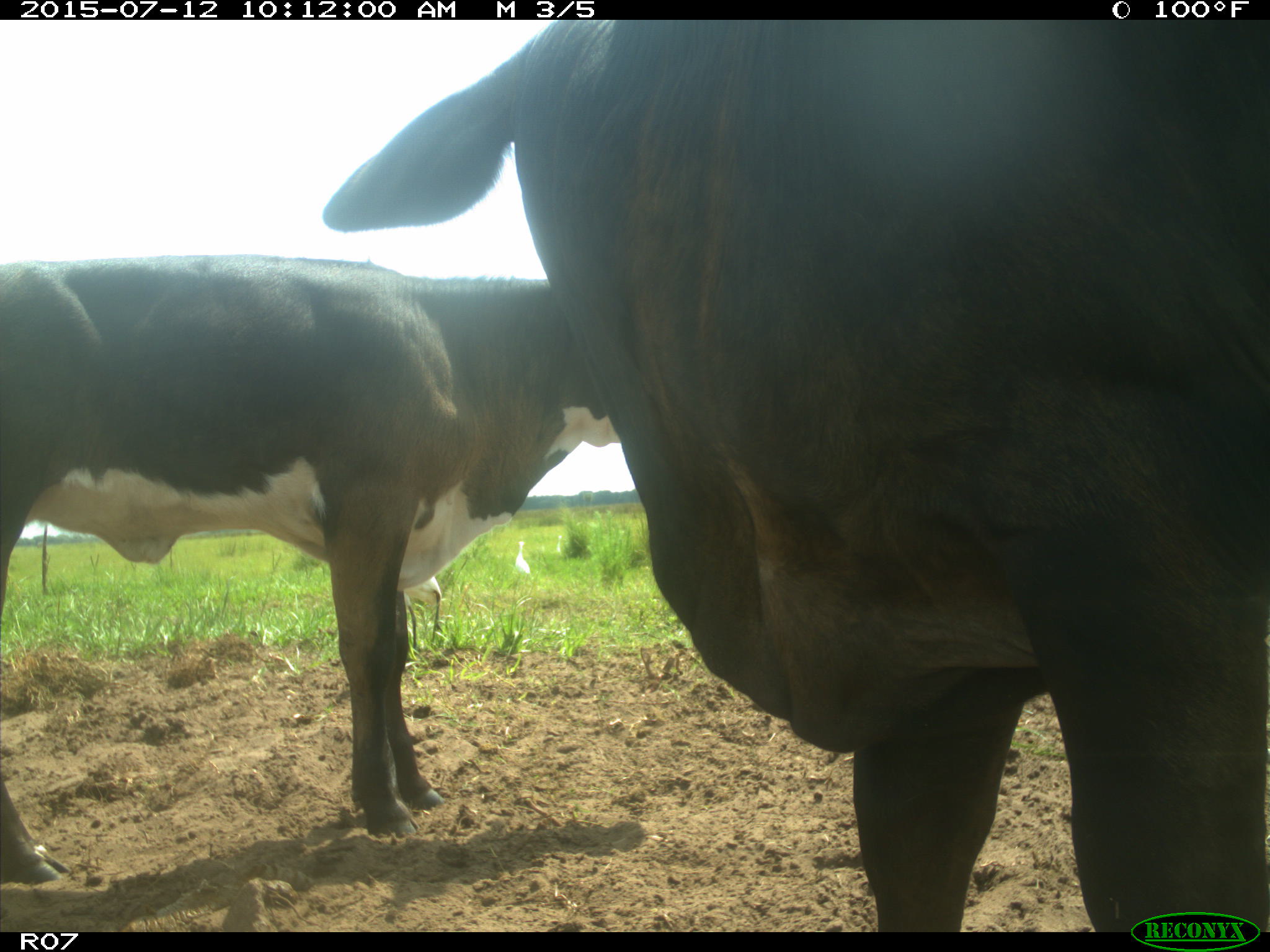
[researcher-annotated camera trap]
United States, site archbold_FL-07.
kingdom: Animalia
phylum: Chordata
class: Mammalia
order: Artiodactyla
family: Bovidae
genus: Bos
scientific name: Bos taurus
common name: domestic cow